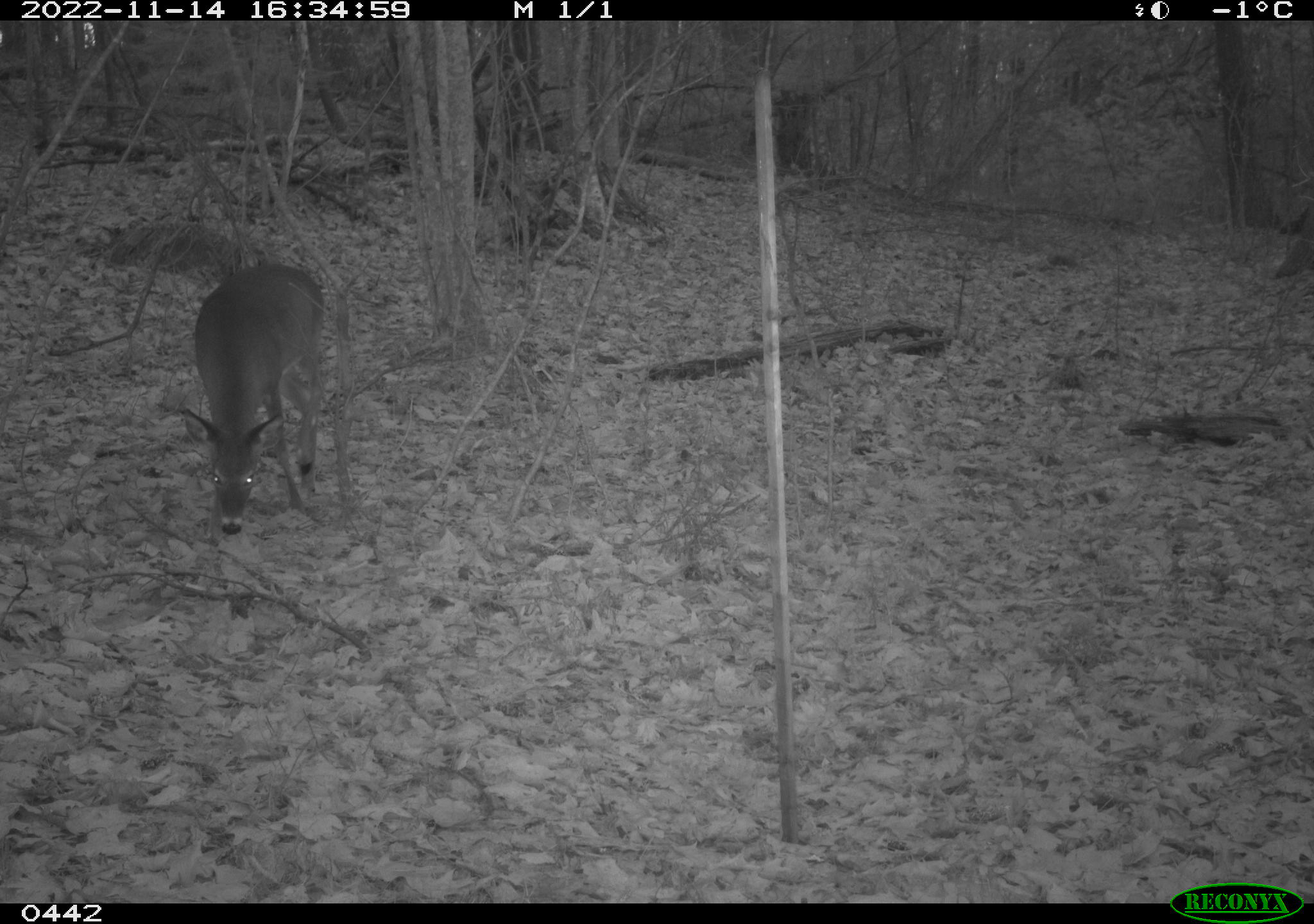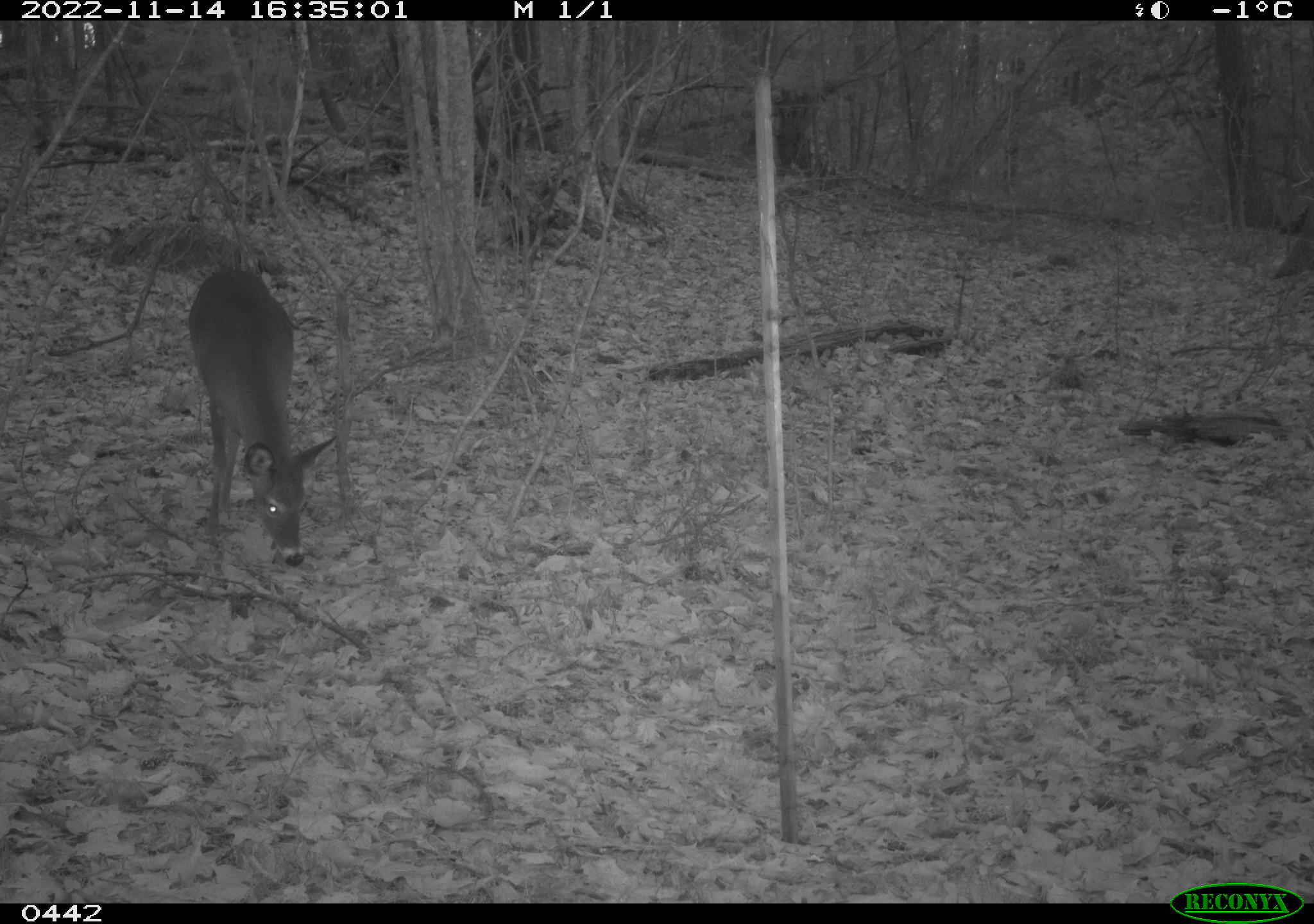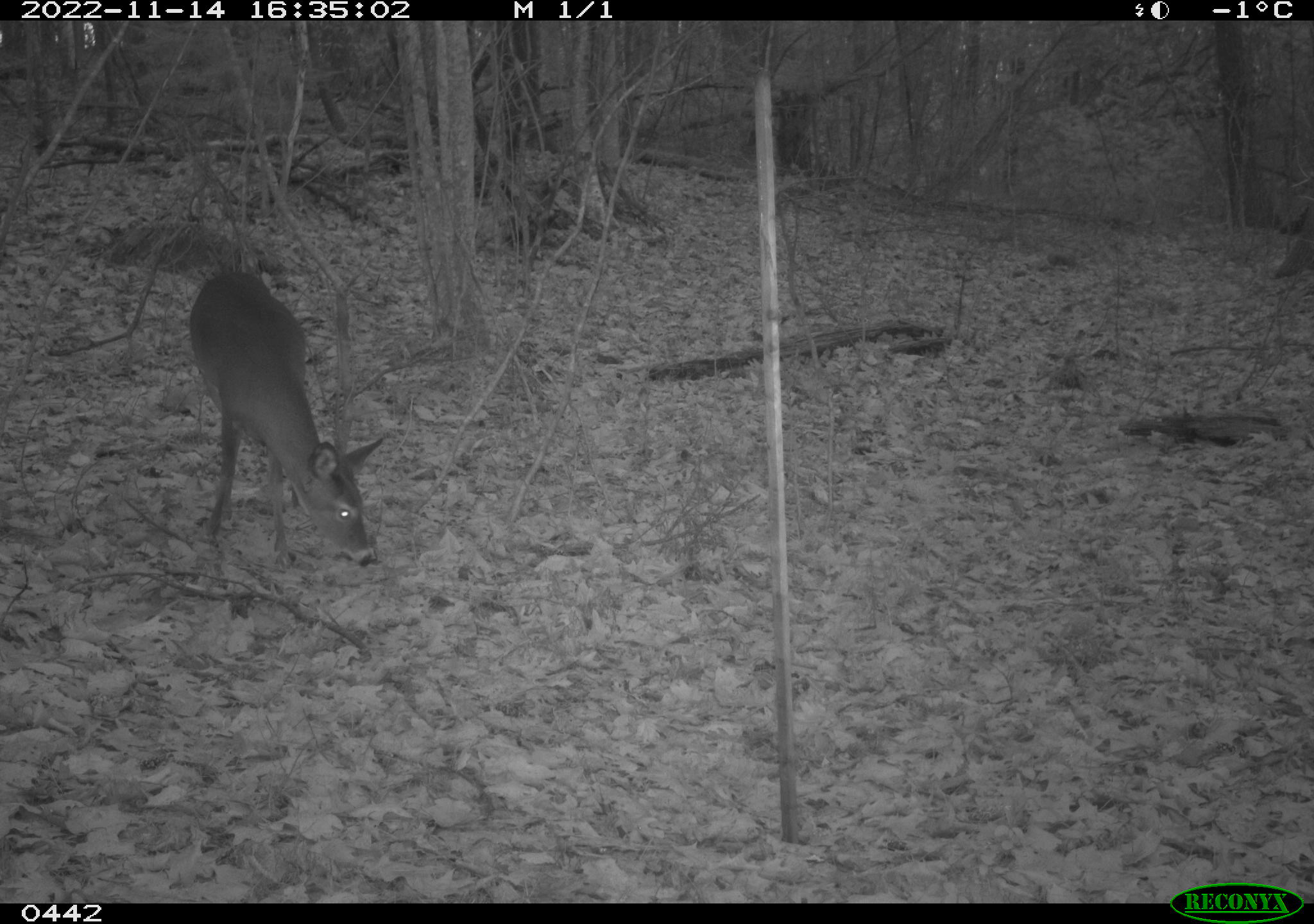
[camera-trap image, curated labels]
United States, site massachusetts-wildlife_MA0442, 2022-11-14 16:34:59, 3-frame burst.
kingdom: Animalia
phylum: Chordata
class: Mammalia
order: Artiodactyla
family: Cervidae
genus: Odocoileus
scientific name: Odocoileus virginianus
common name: white-tailed deer